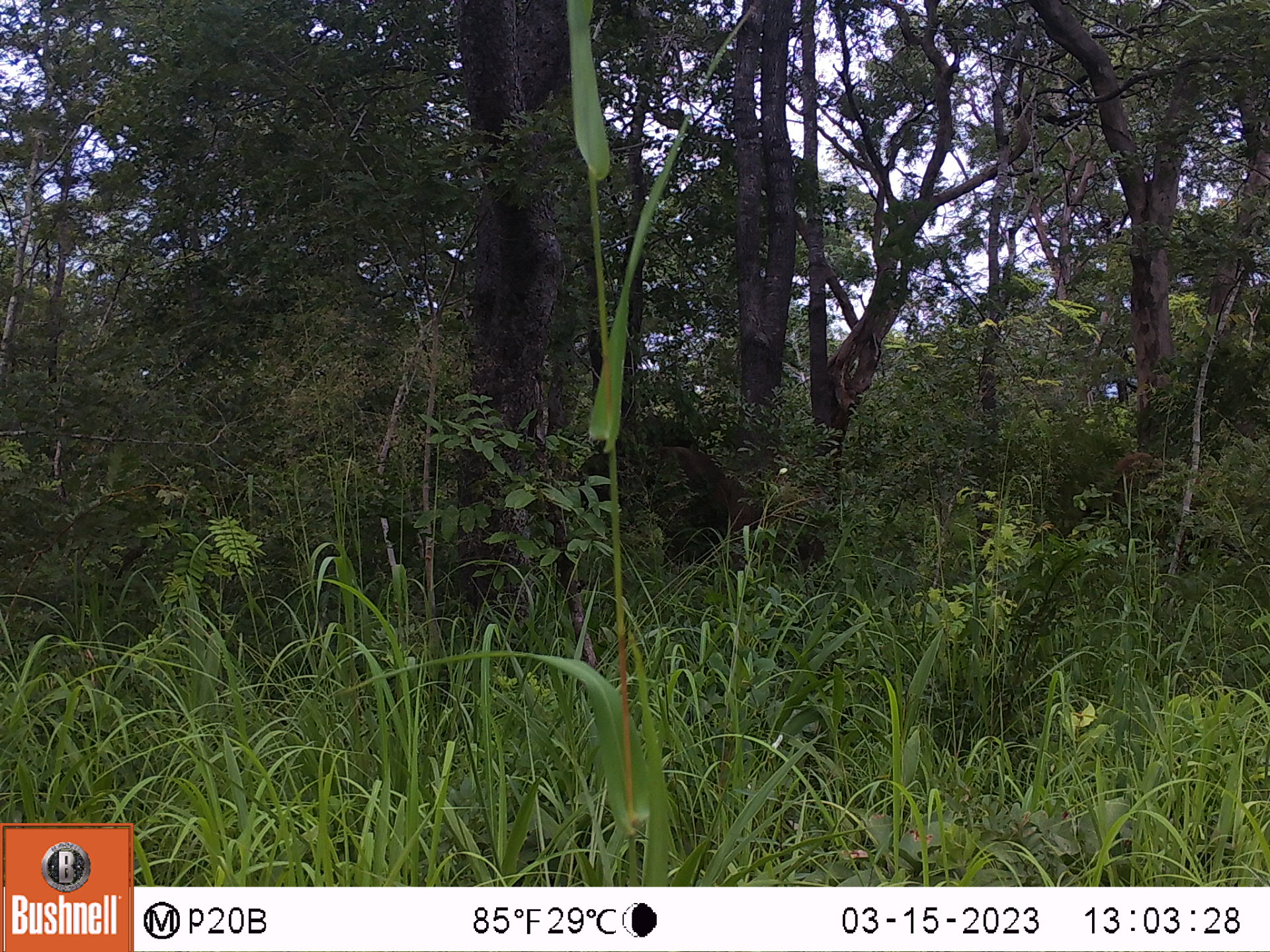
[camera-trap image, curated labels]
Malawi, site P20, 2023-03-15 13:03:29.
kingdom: Animalia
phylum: Chordata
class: Mammalia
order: Primates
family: Cercopithecidae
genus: Papio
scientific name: Papio cynocephalus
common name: yellow baboon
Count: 1.